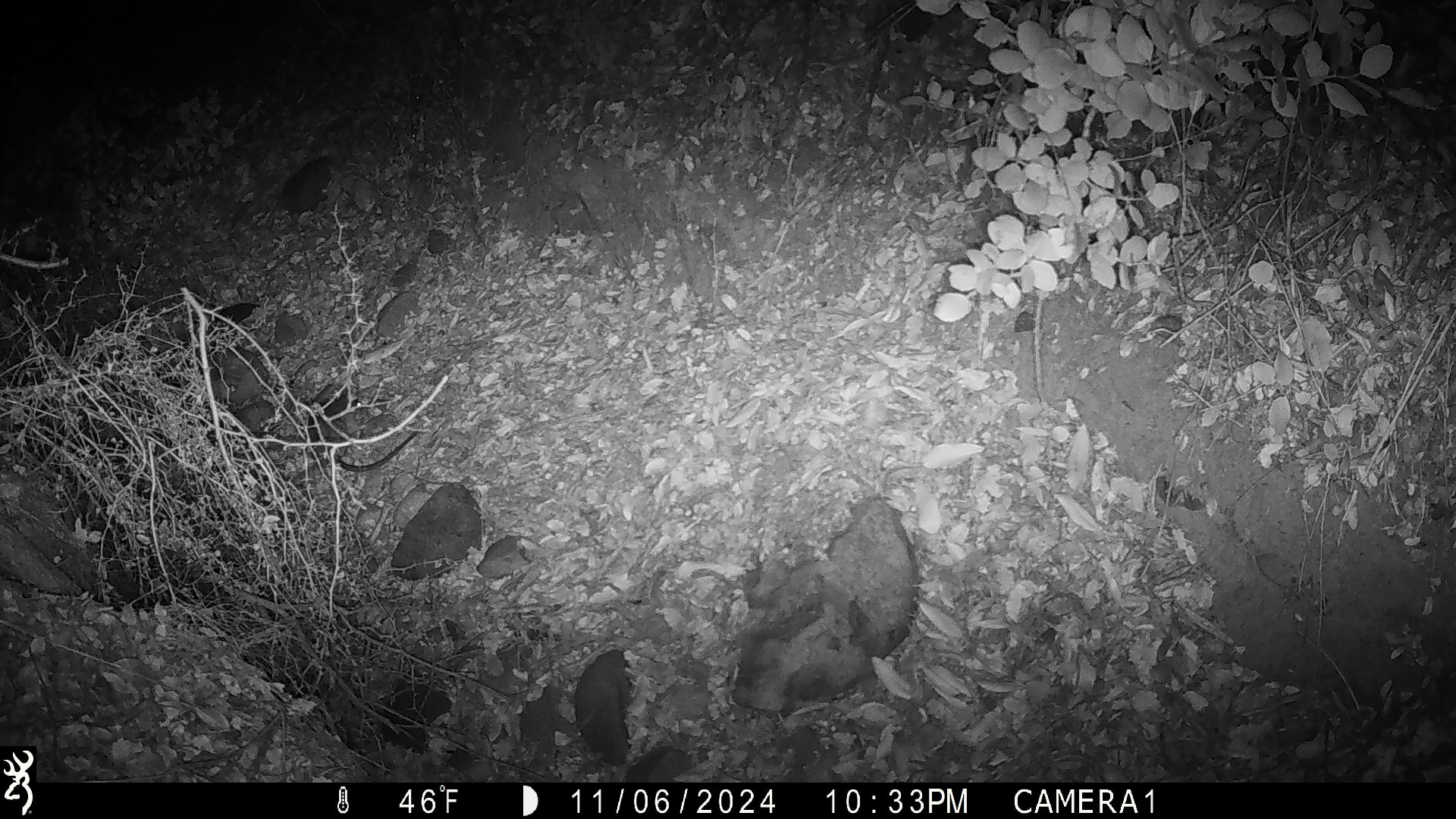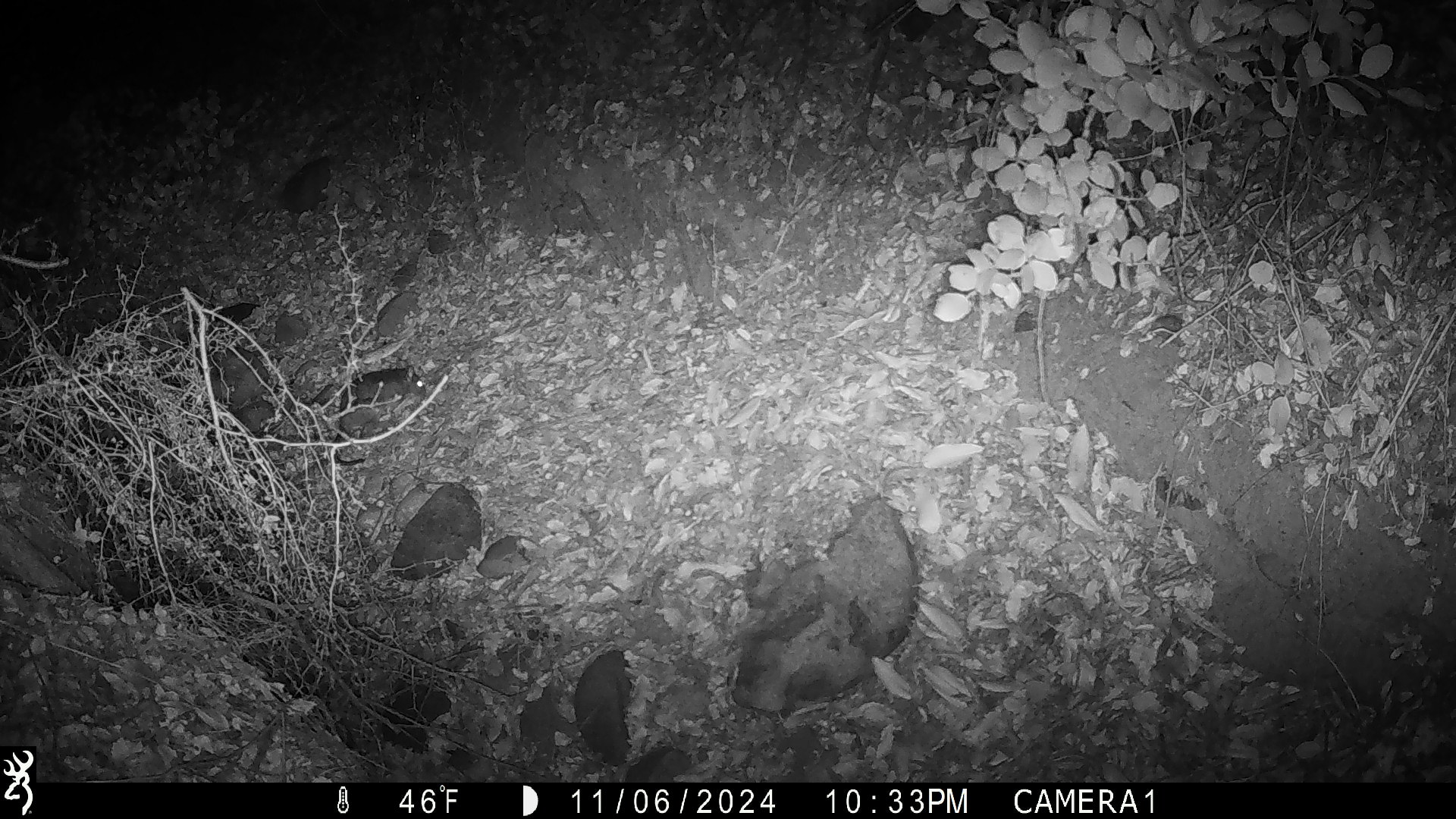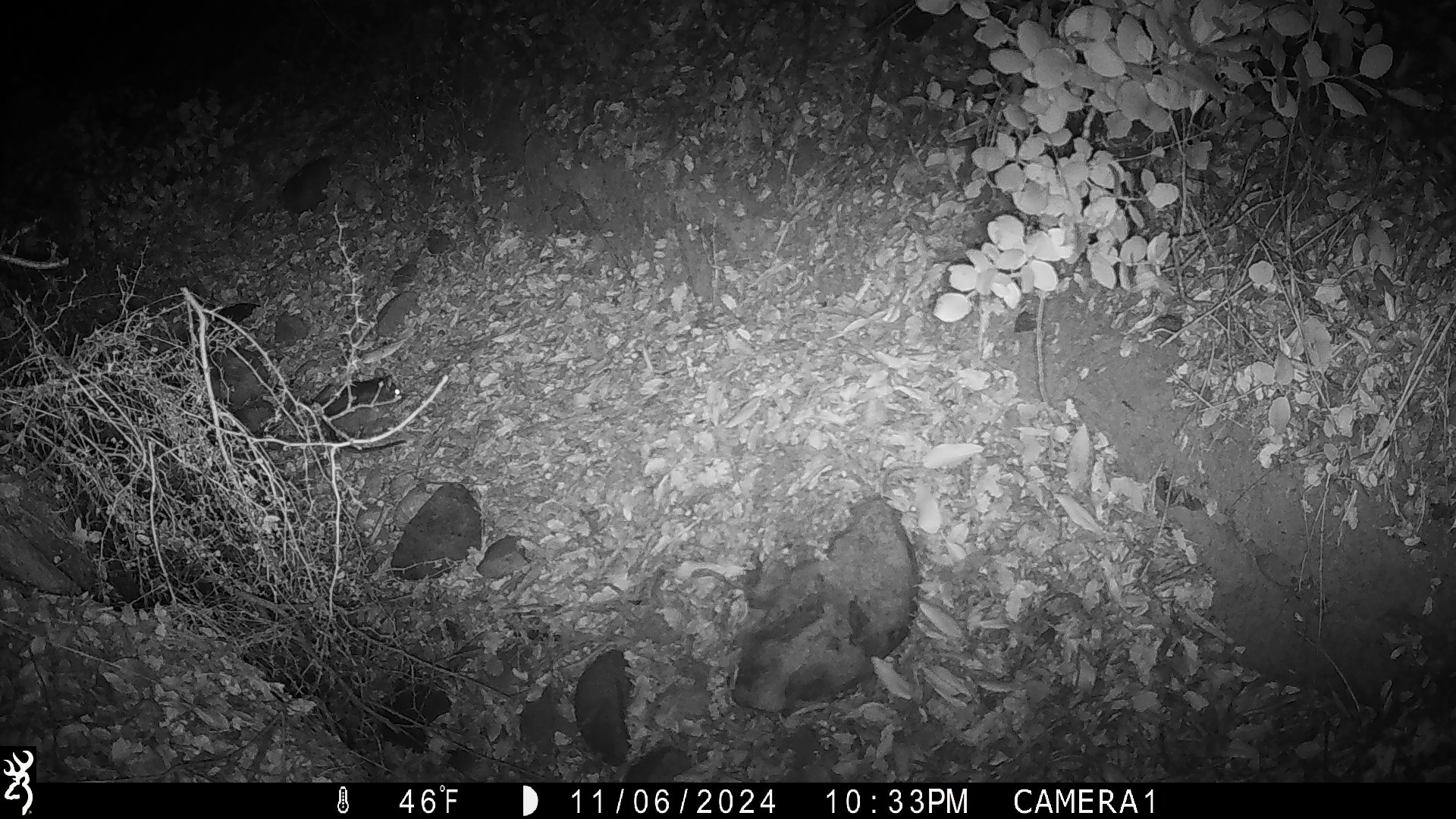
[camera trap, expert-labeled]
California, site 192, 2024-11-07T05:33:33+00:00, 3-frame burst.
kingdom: Animalia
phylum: Chordata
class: Mammalia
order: Rodentia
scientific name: Rodentia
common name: mouse or rat